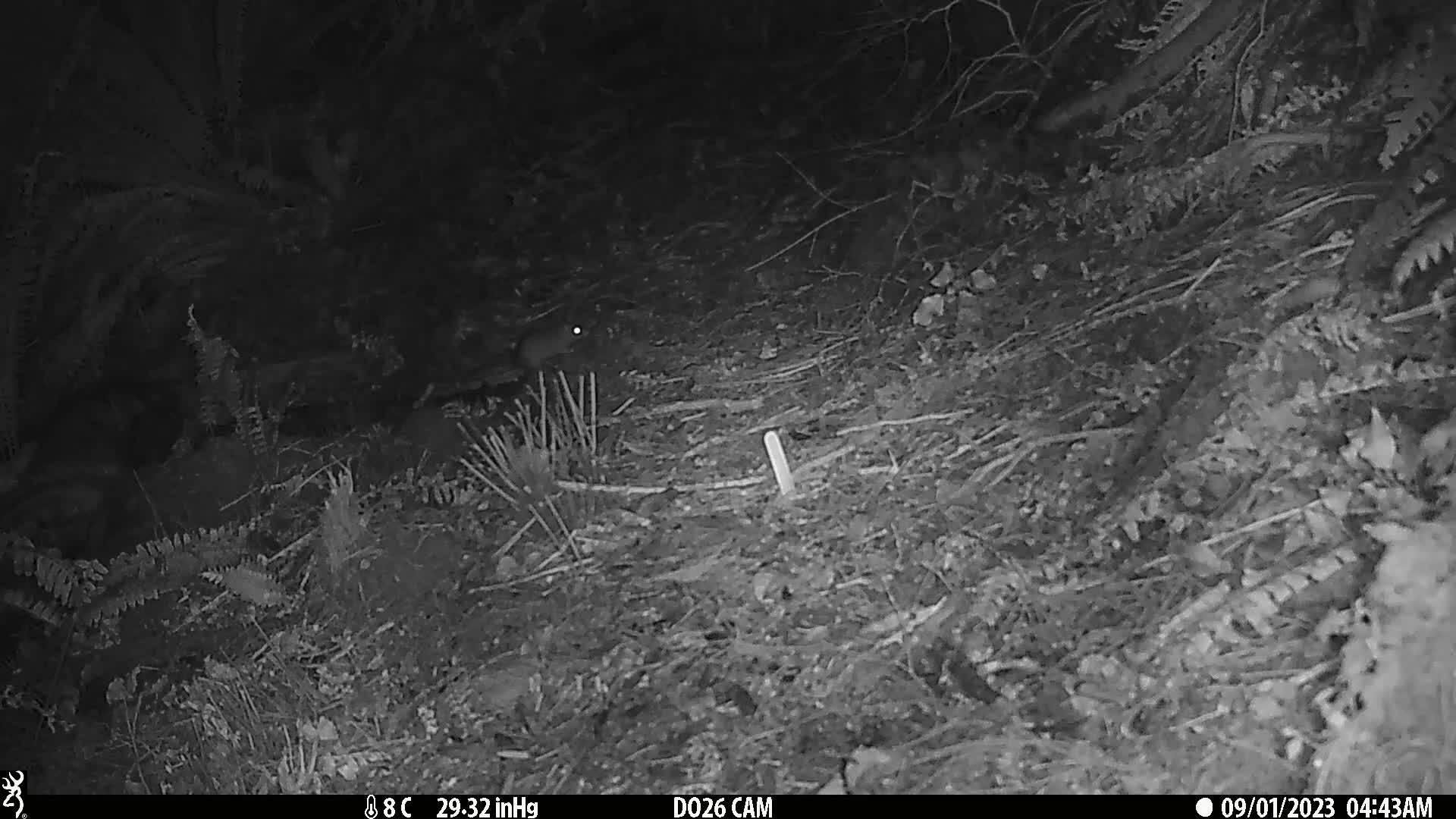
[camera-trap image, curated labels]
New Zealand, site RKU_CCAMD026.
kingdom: Animalia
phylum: Chordata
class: Mammalia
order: Rodentia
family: Muridae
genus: Rattus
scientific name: Rattus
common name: rat